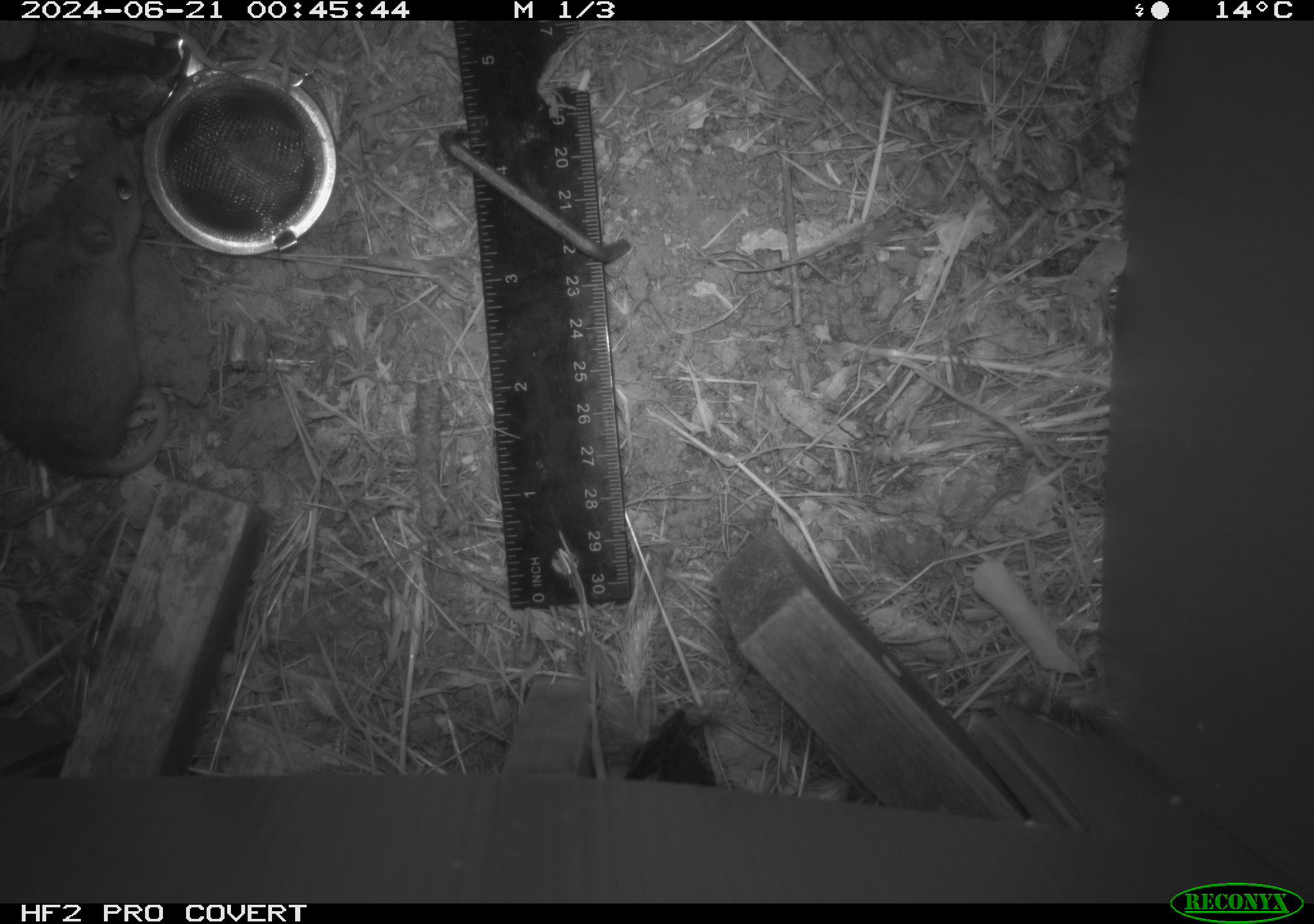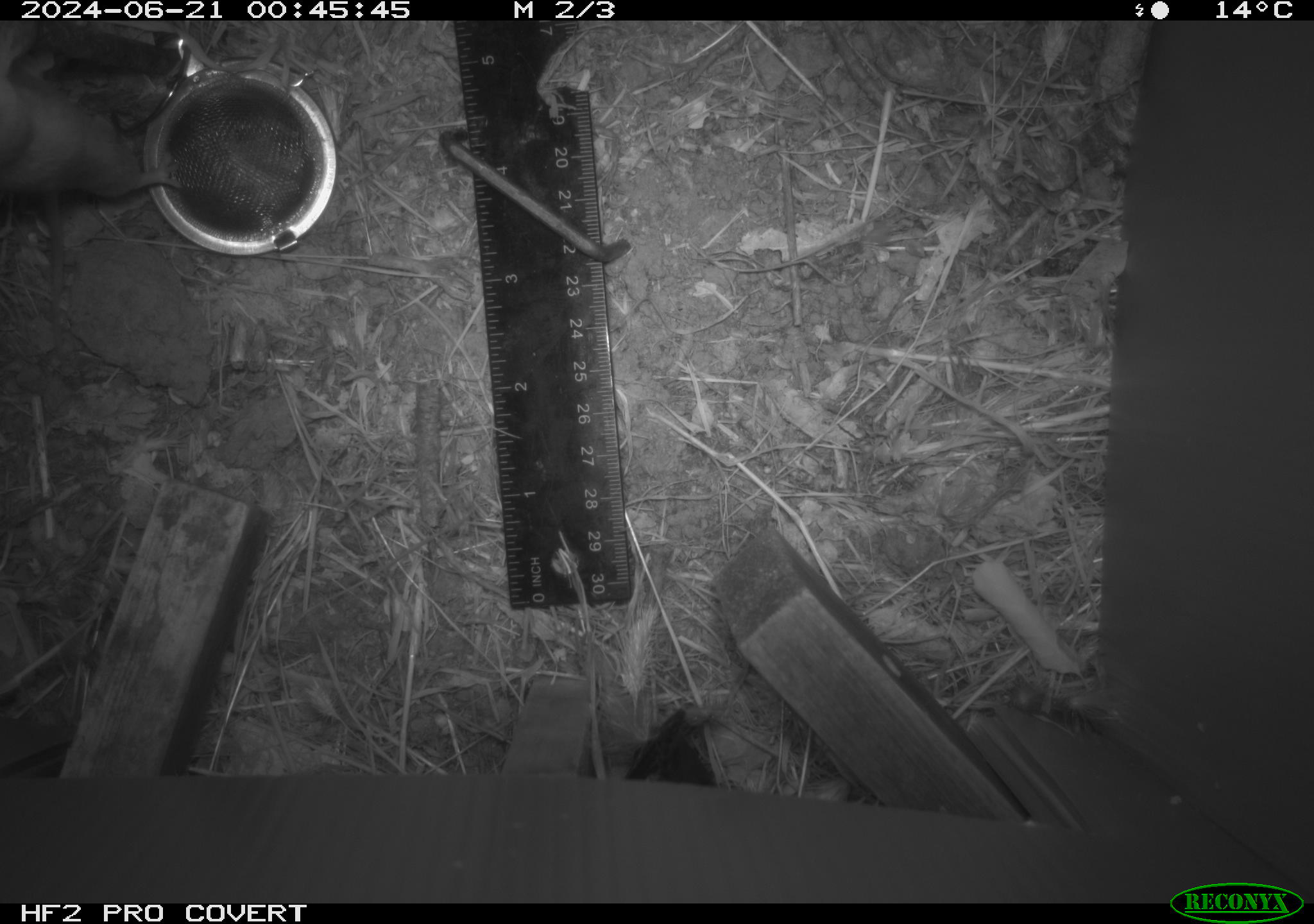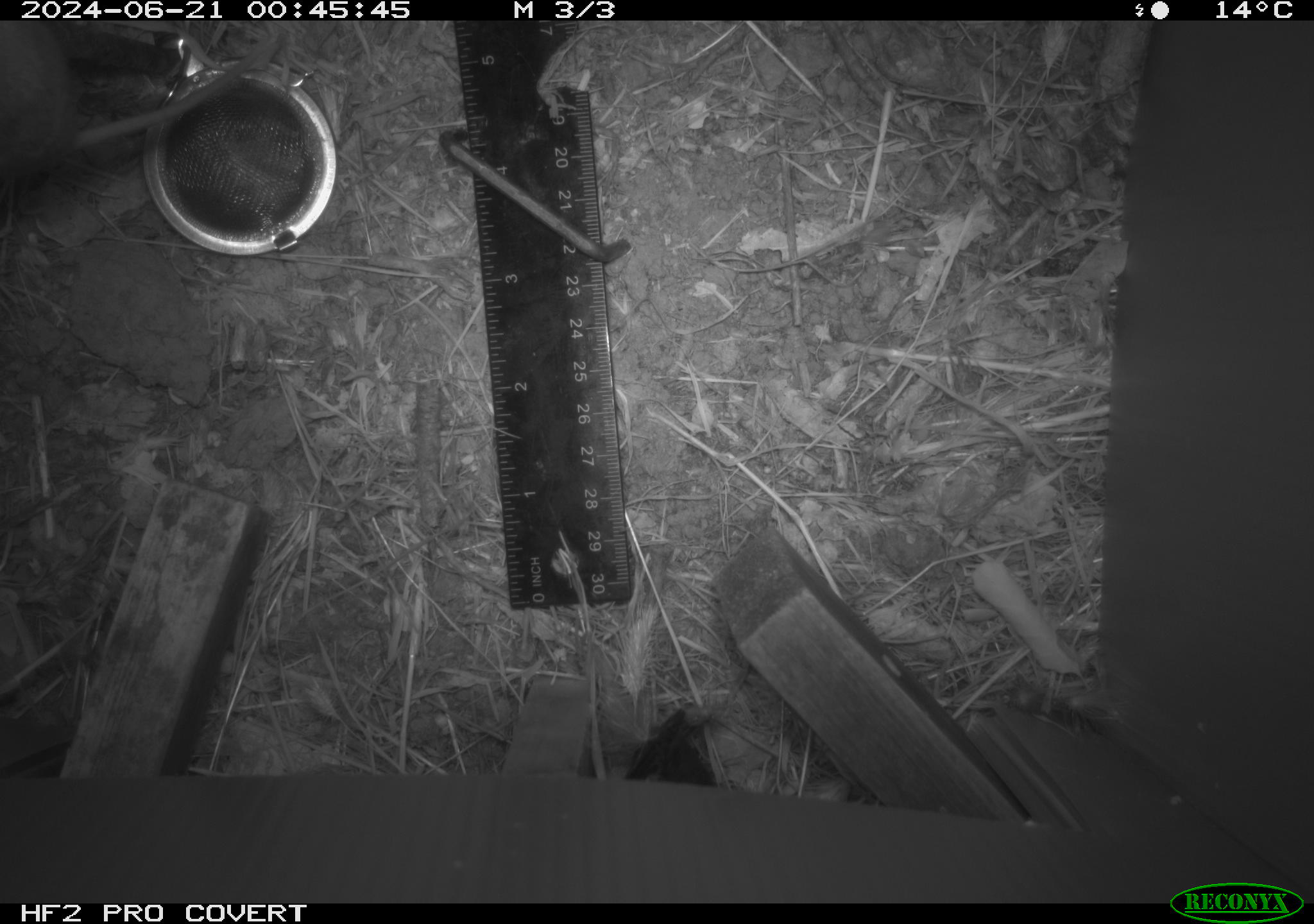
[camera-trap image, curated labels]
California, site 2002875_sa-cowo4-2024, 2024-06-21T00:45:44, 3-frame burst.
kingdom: Animalia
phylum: Chordata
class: Mammalia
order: Rodentia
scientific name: Rodentia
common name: rodent